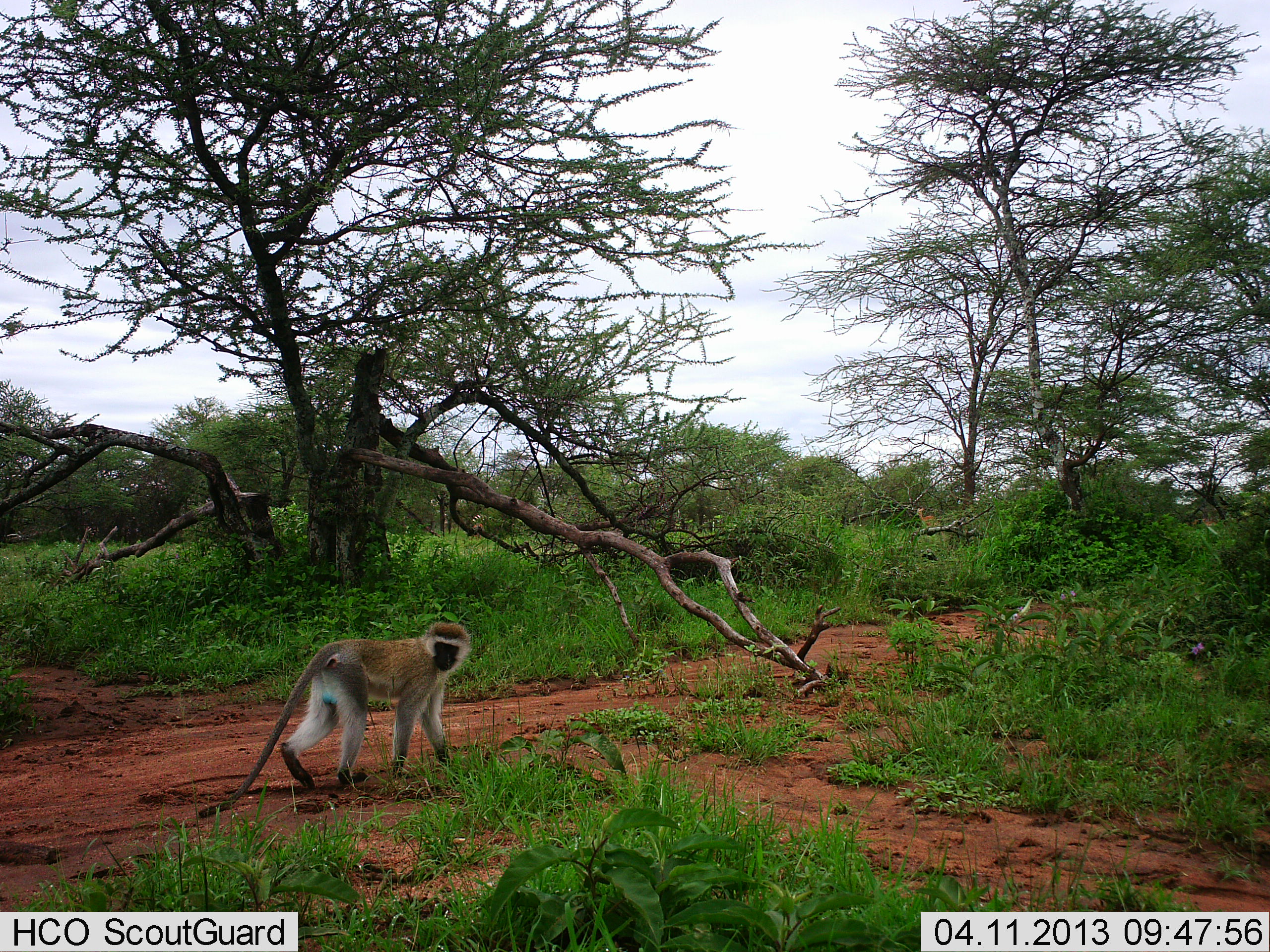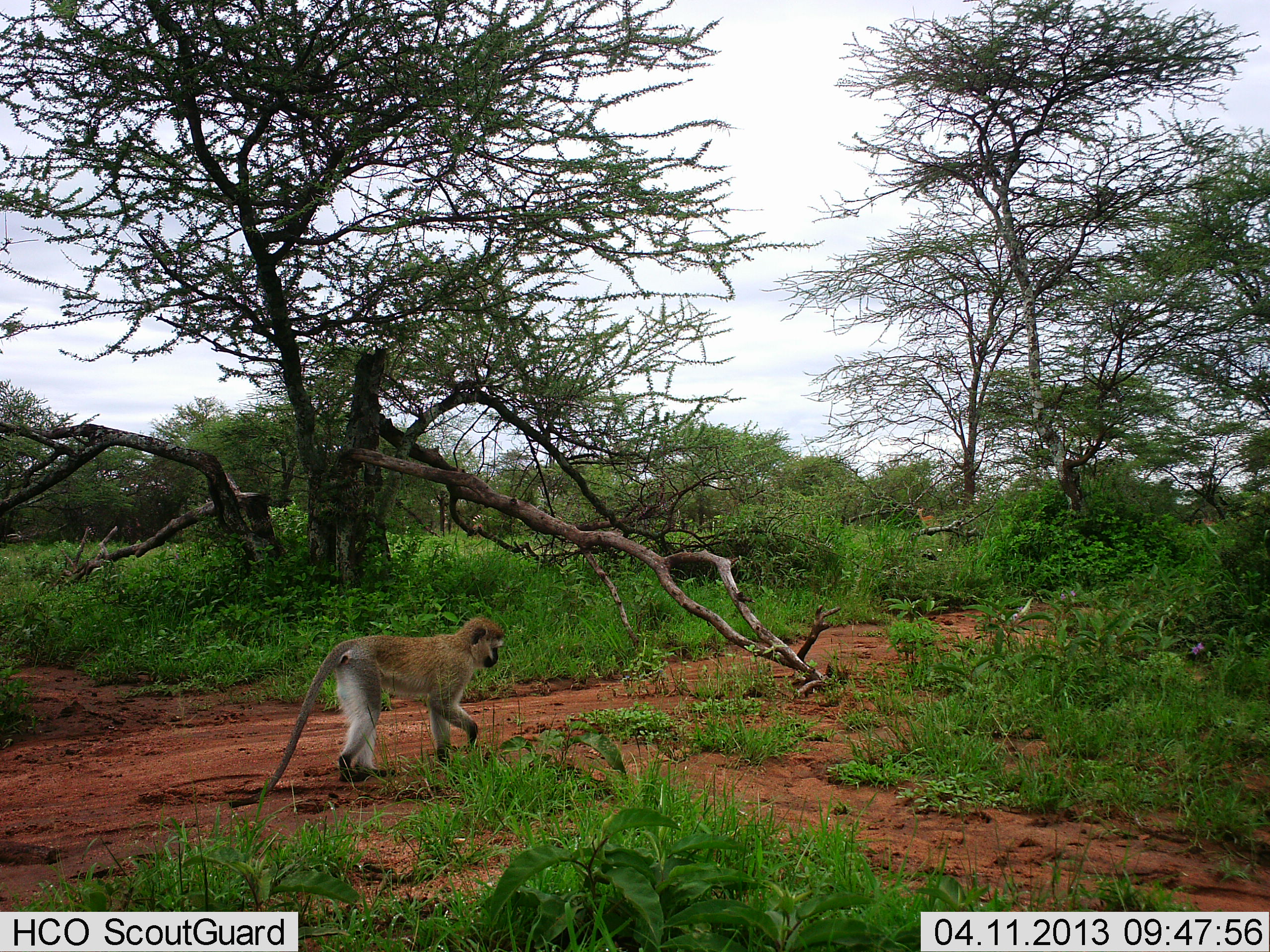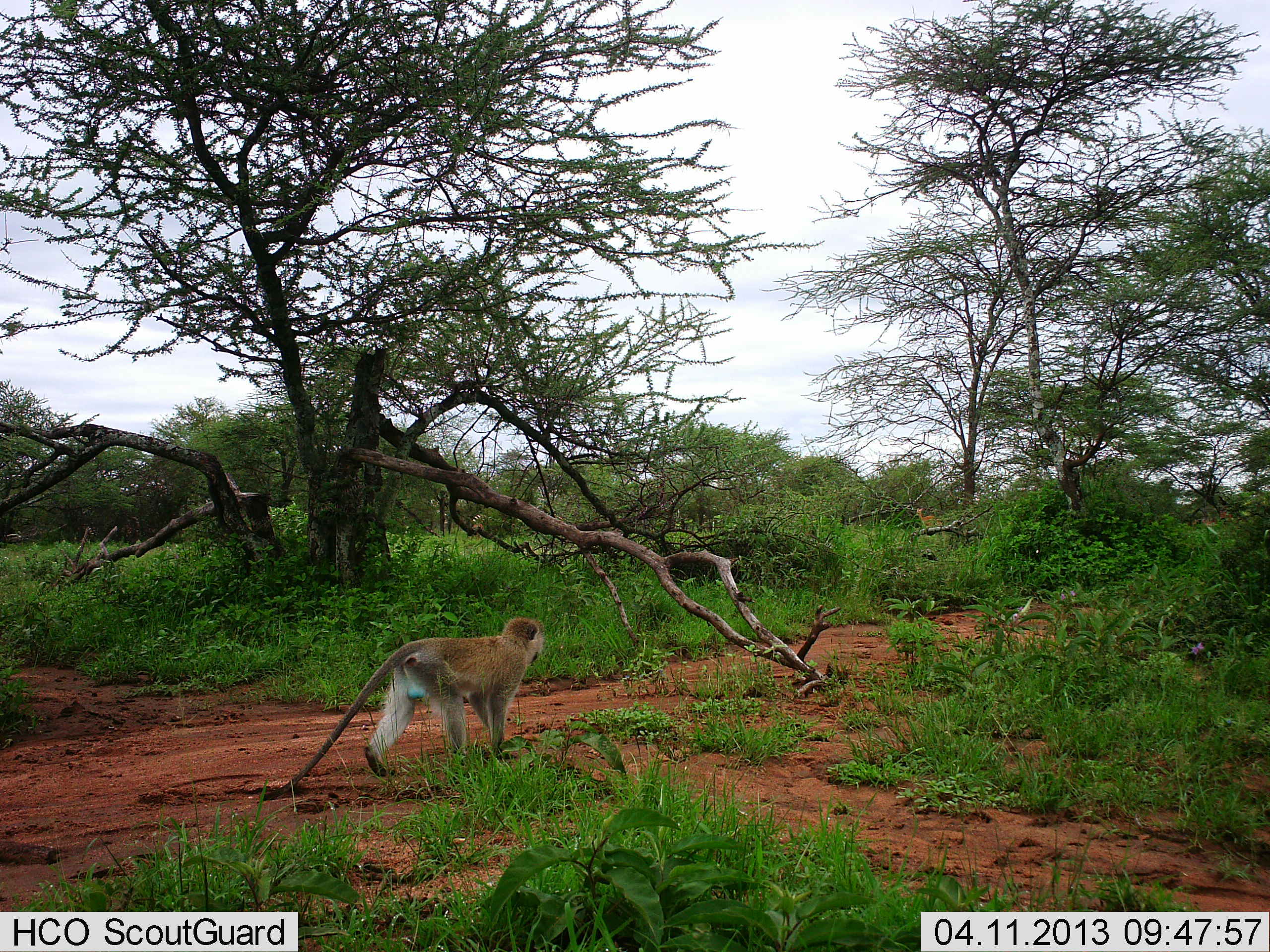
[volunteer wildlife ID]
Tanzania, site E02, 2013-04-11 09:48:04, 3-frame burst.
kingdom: Animalia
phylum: Chordata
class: Mammalia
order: Primates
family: Cercopithecidae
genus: Chlorocebus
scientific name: Chlorocebus pygerythrus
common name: vervet monkey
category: monkeyvervet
Monkeyvervet (vervet monkey) (Chlorocebus pygerythrus), count 2. Behavior (volunteer vote fractions): standing 0%, resting 0%, moving 100%, interacting 0%. Young present (vote fraction): 0%. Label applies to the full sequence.